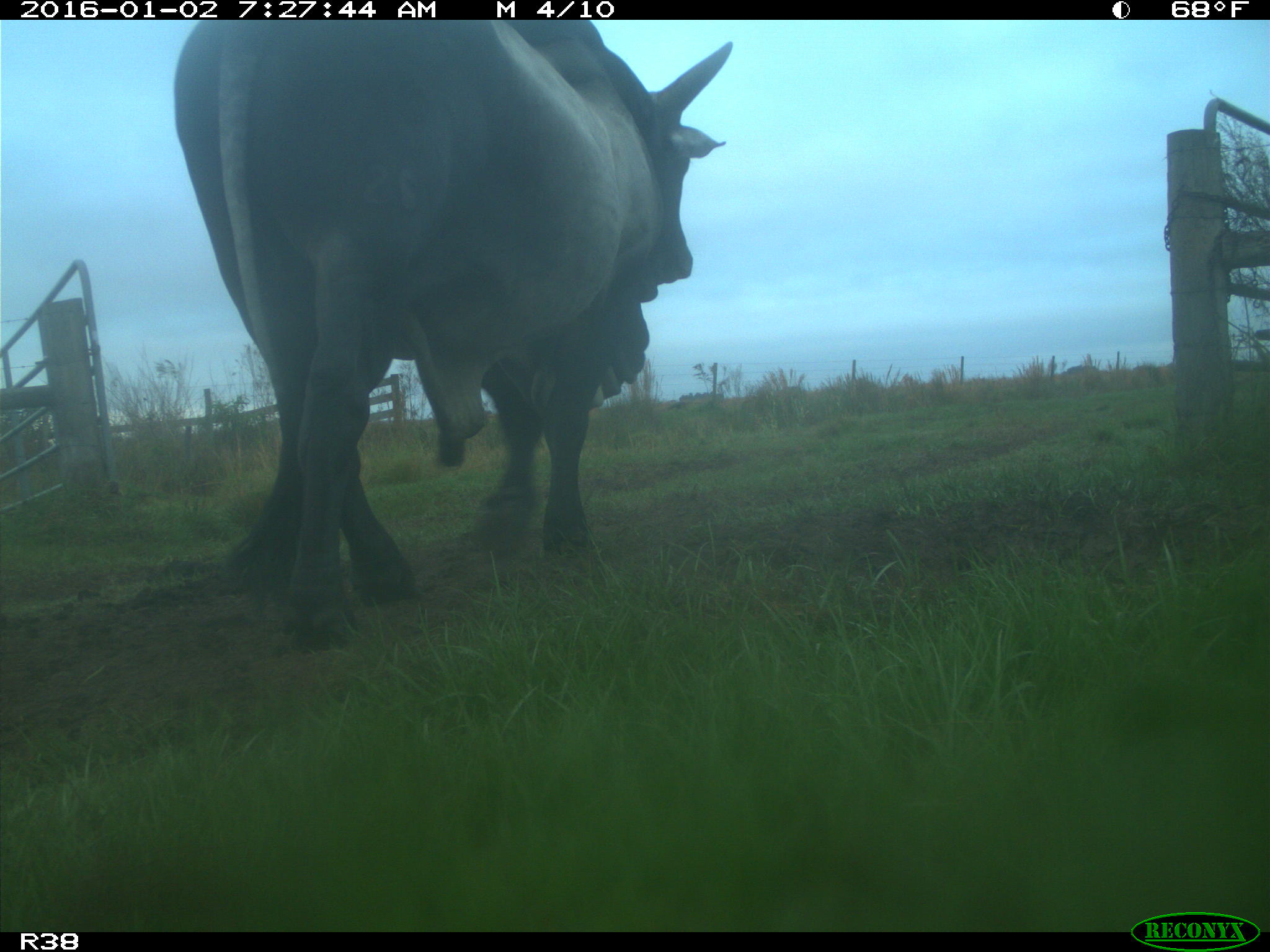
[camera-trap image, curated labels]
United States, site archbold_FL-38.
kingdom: Animalia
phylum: Chordata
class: Mammalia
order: Artiodactyla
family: Bovidae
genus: Bos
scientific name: Bos taurus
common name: domestic cow